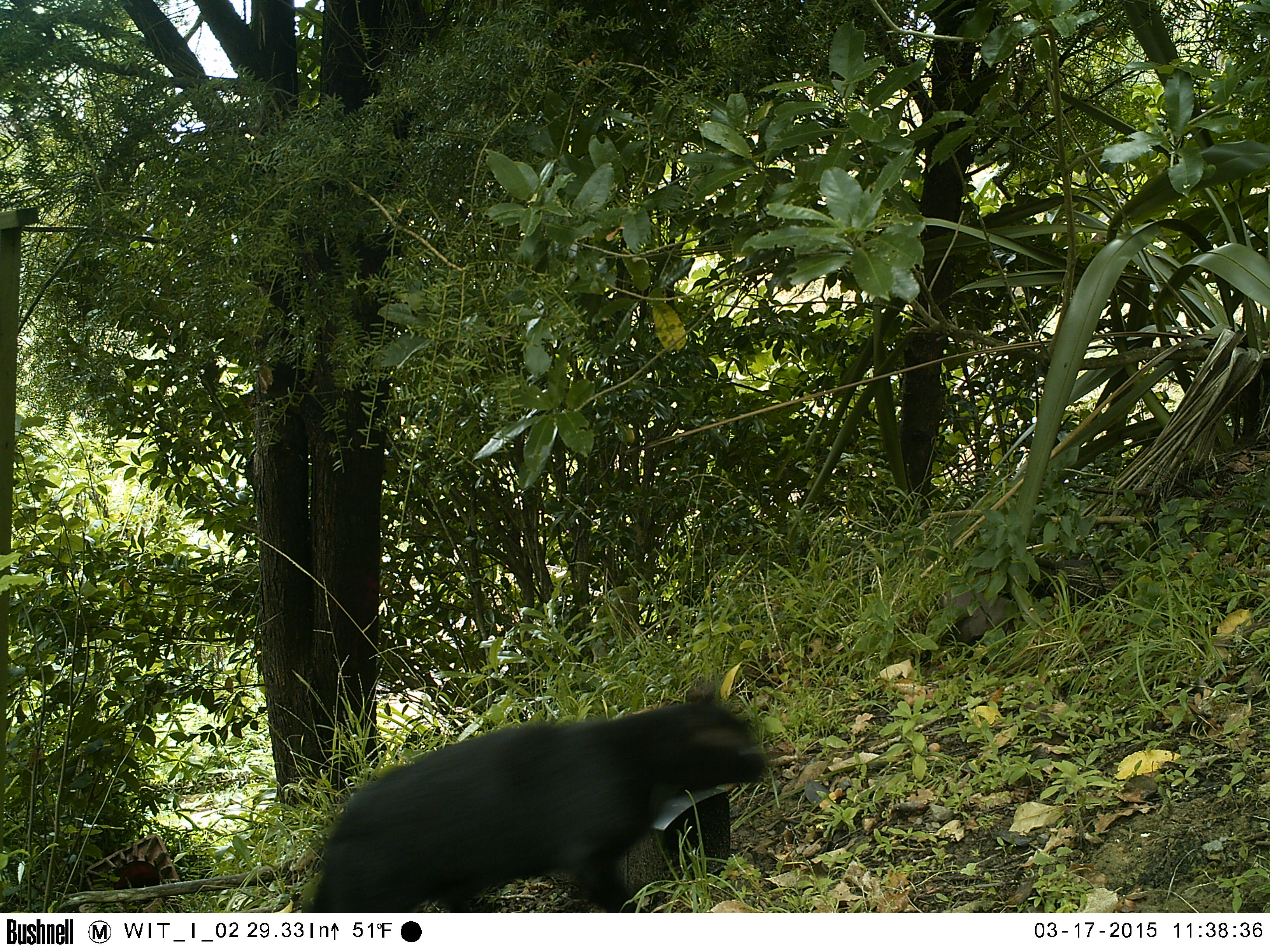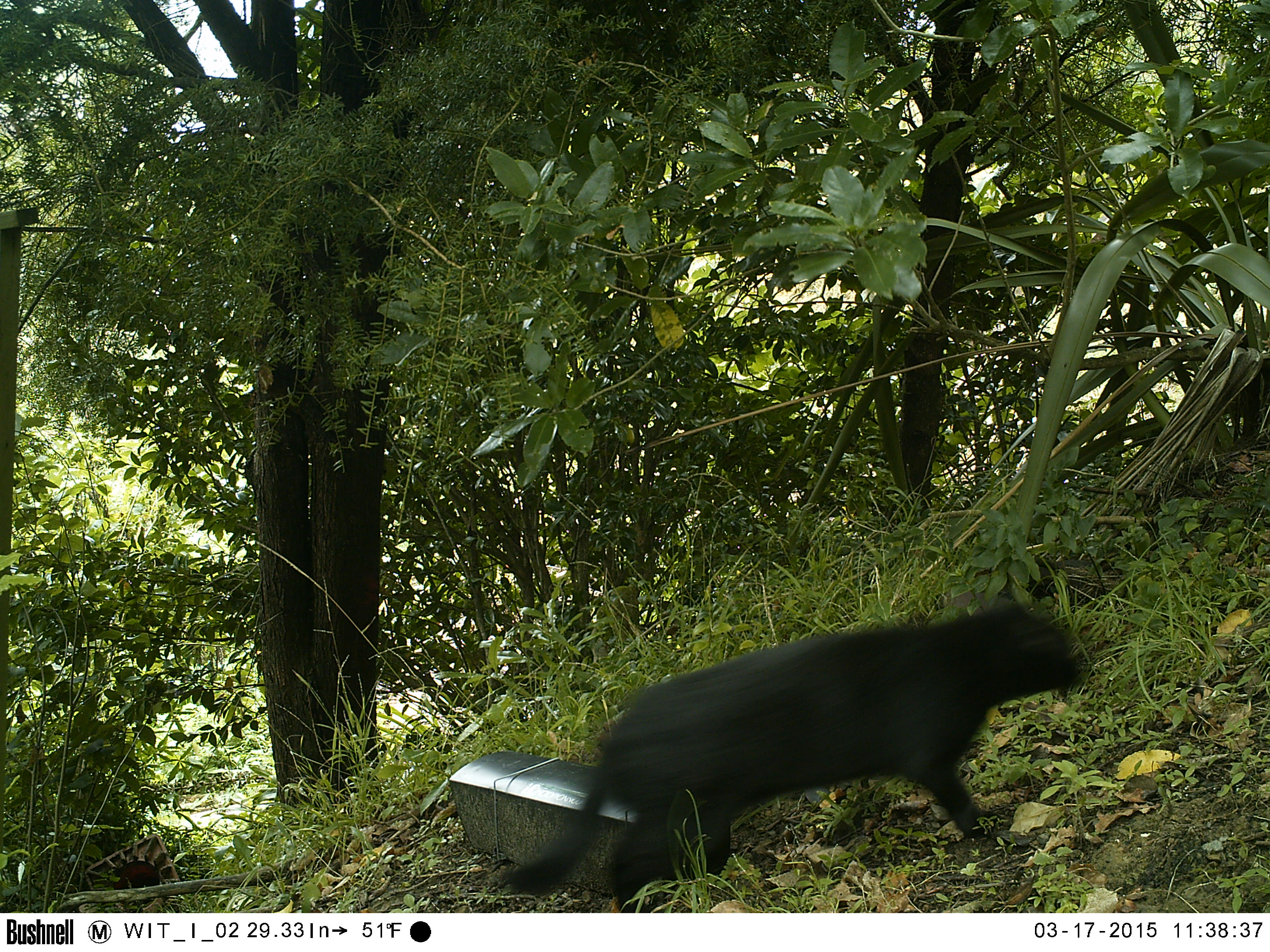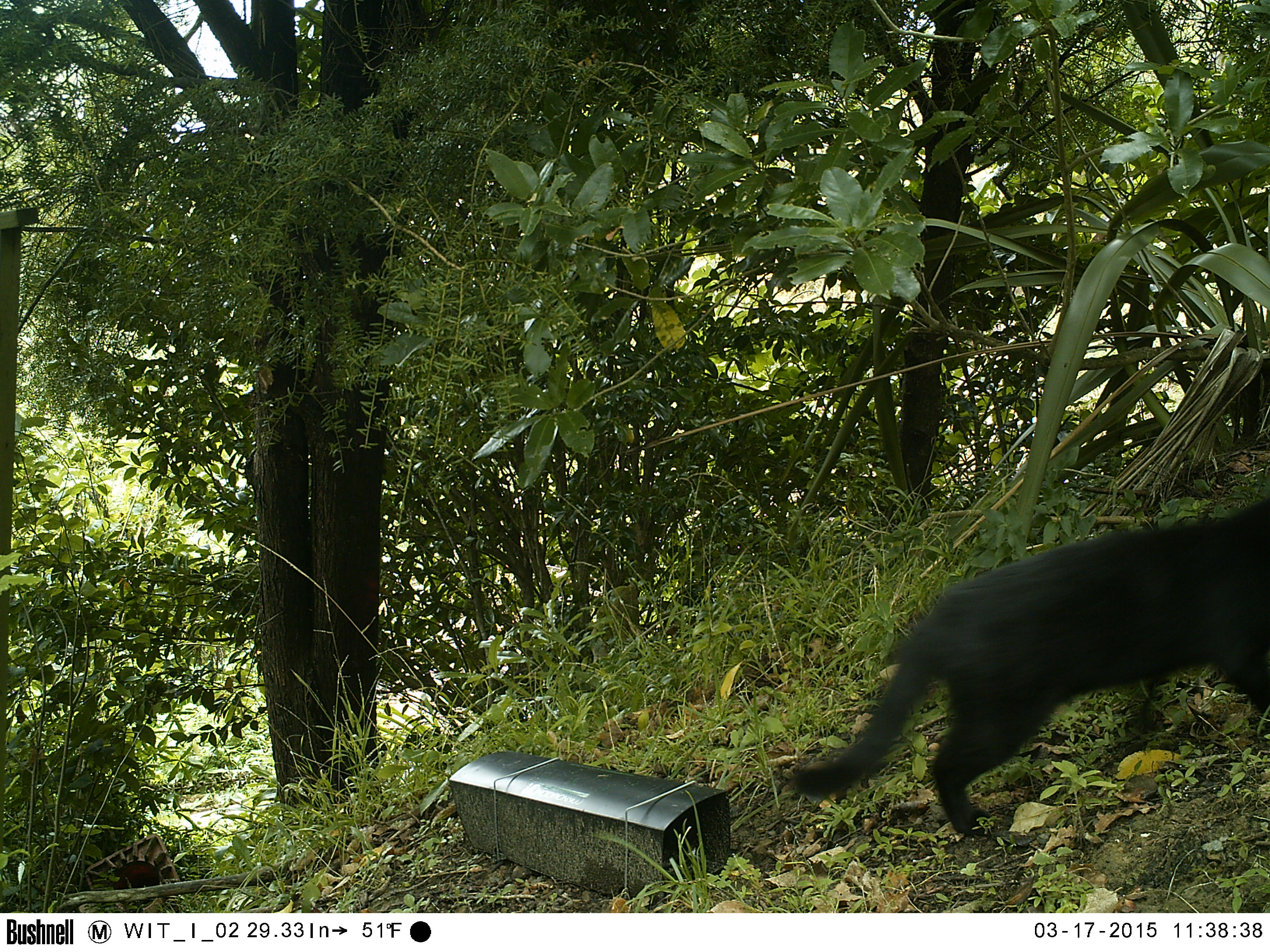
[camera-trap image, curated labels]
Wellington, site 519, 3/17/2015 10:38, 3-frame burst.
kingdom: Animalia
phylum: Chordata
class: Mammalia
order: Carnivora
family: Felidae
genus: Felis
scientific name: Felis catus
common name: cat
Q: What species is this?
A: Cat (Felis catus).